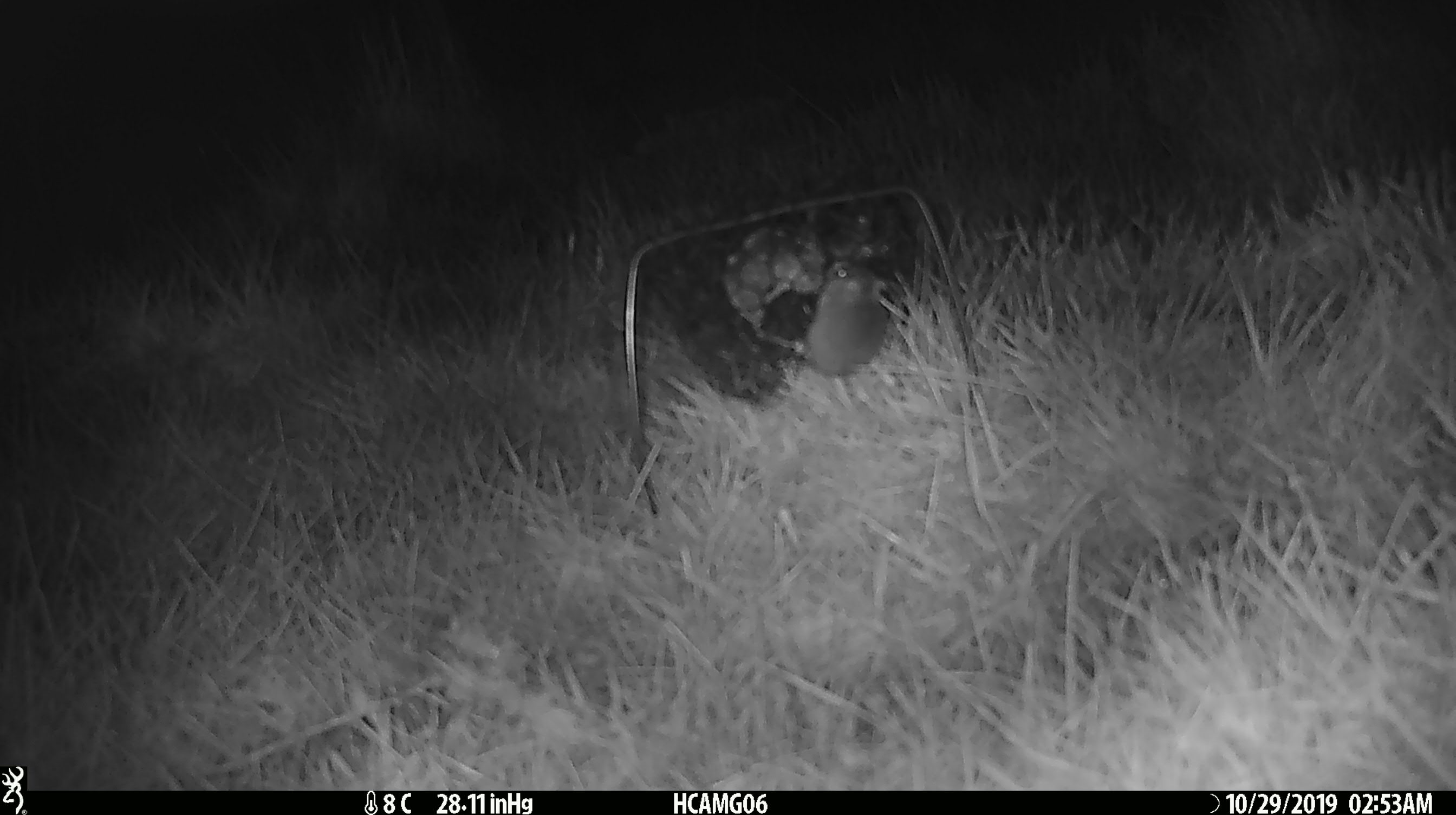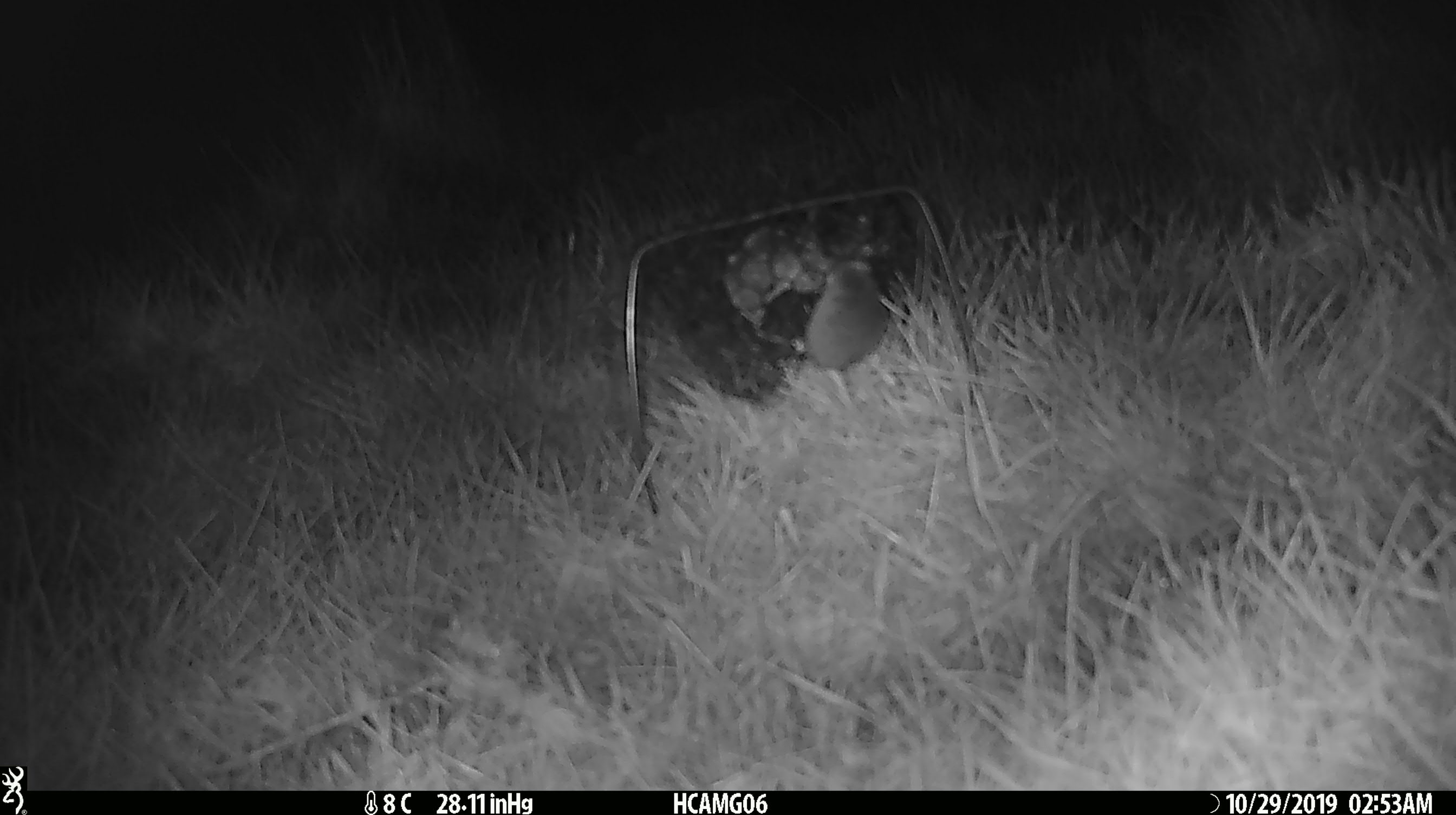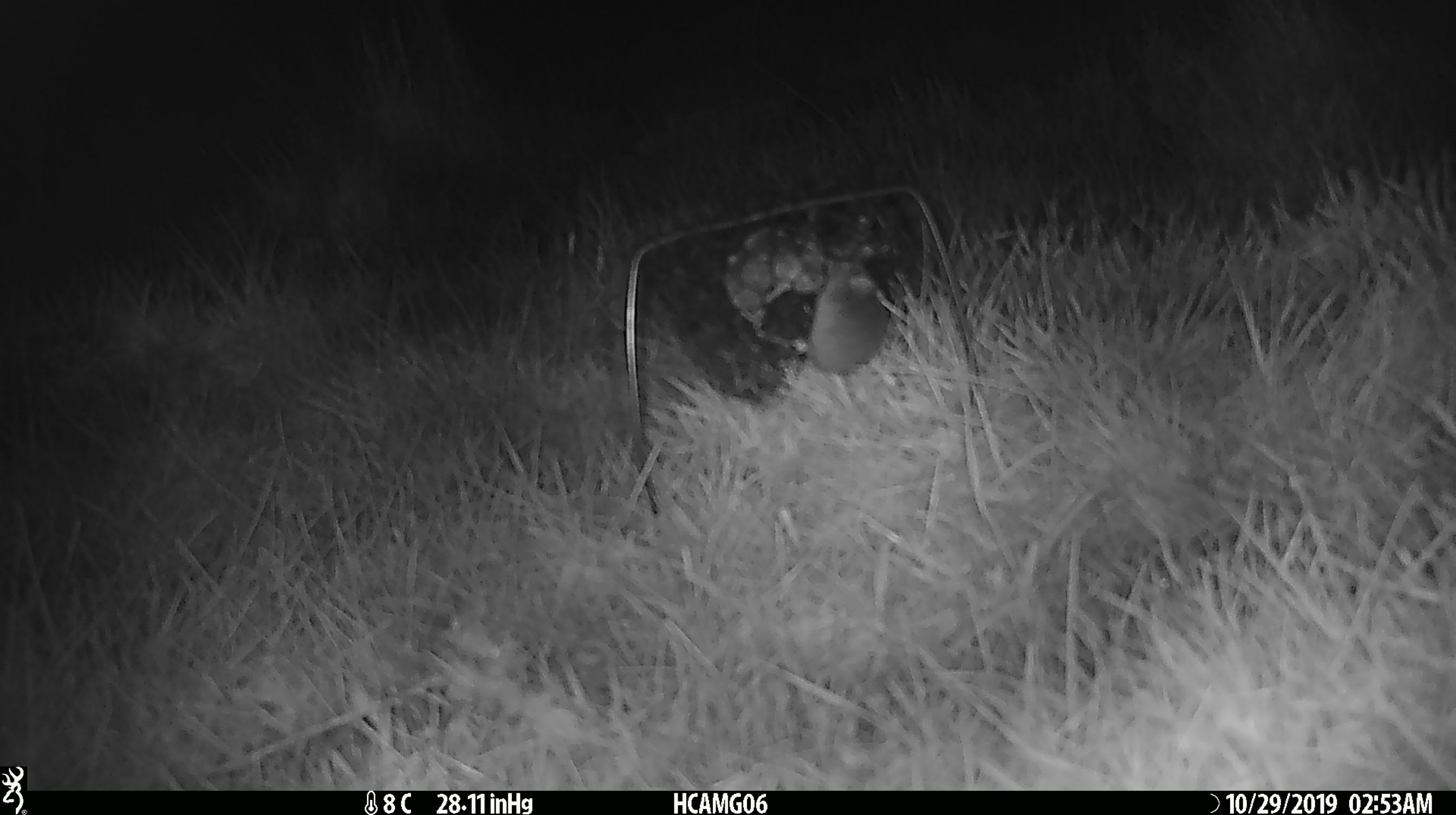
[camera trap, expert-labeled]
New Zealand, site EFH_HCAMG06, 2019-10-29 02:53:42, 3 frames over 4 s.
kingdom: Animalia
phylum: Chordata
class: Mammalia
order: Rodentia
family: Muridae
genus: Mus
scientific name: Mus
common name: mouse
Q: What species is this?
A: Mouse (Mus).